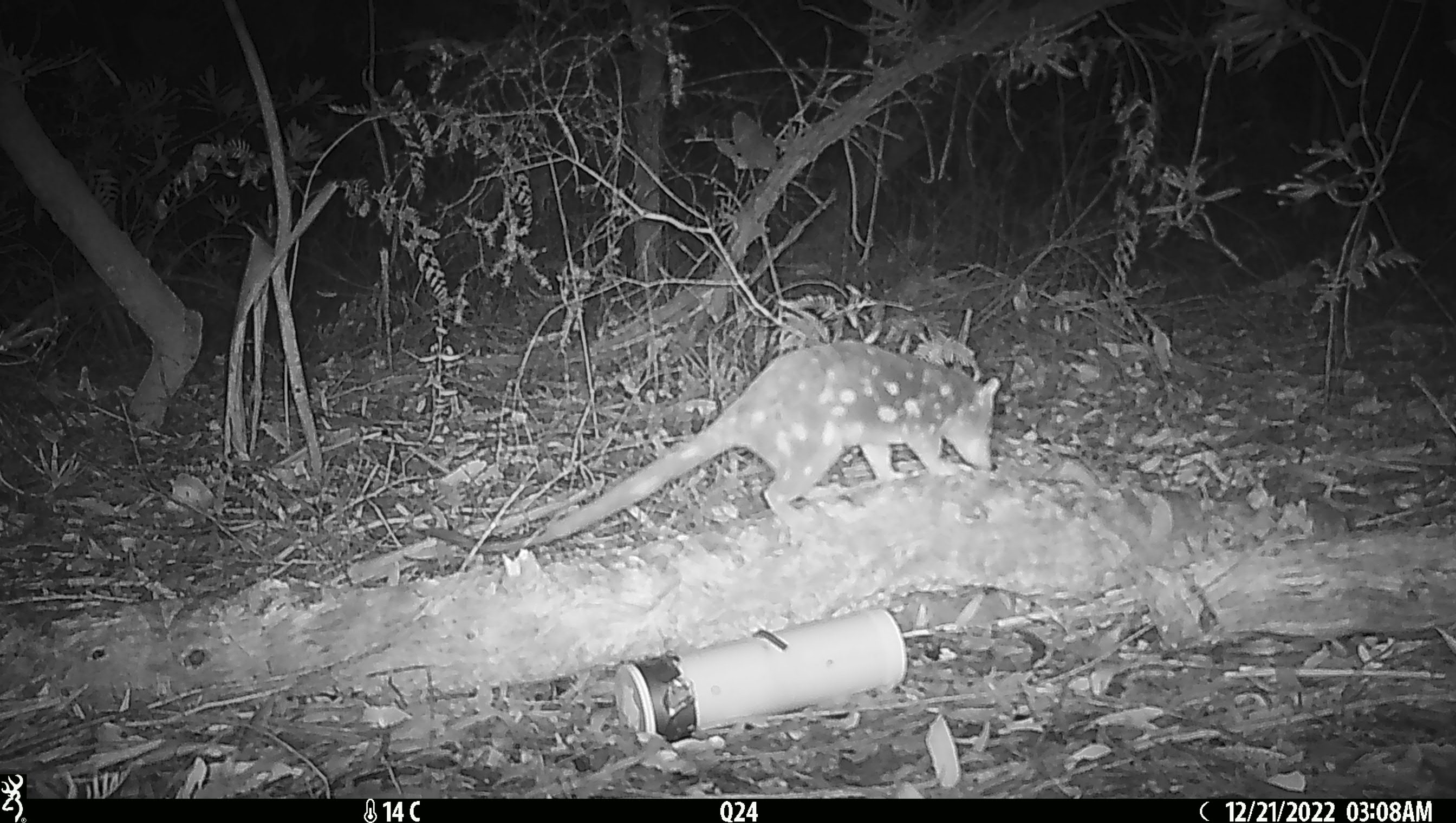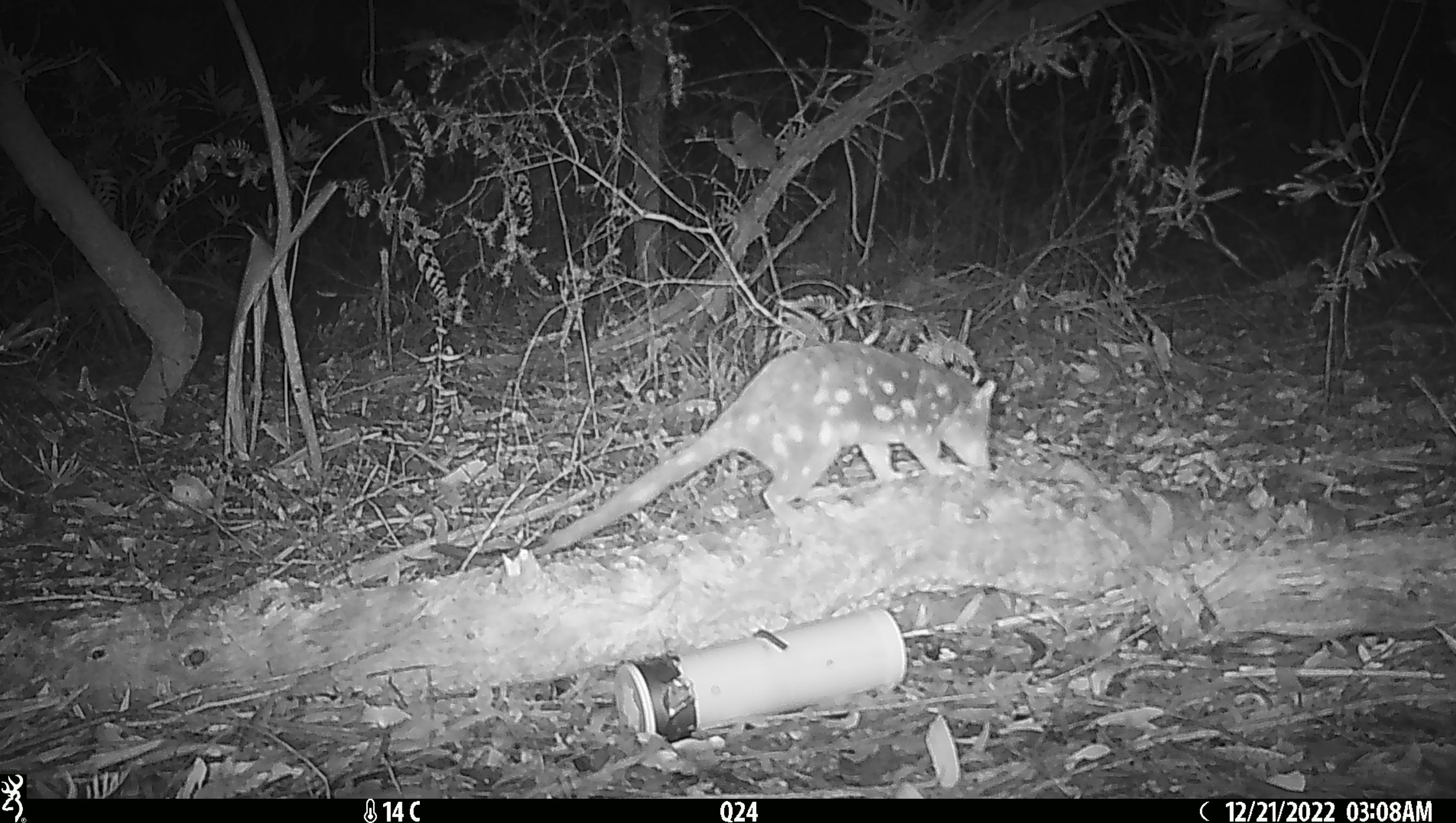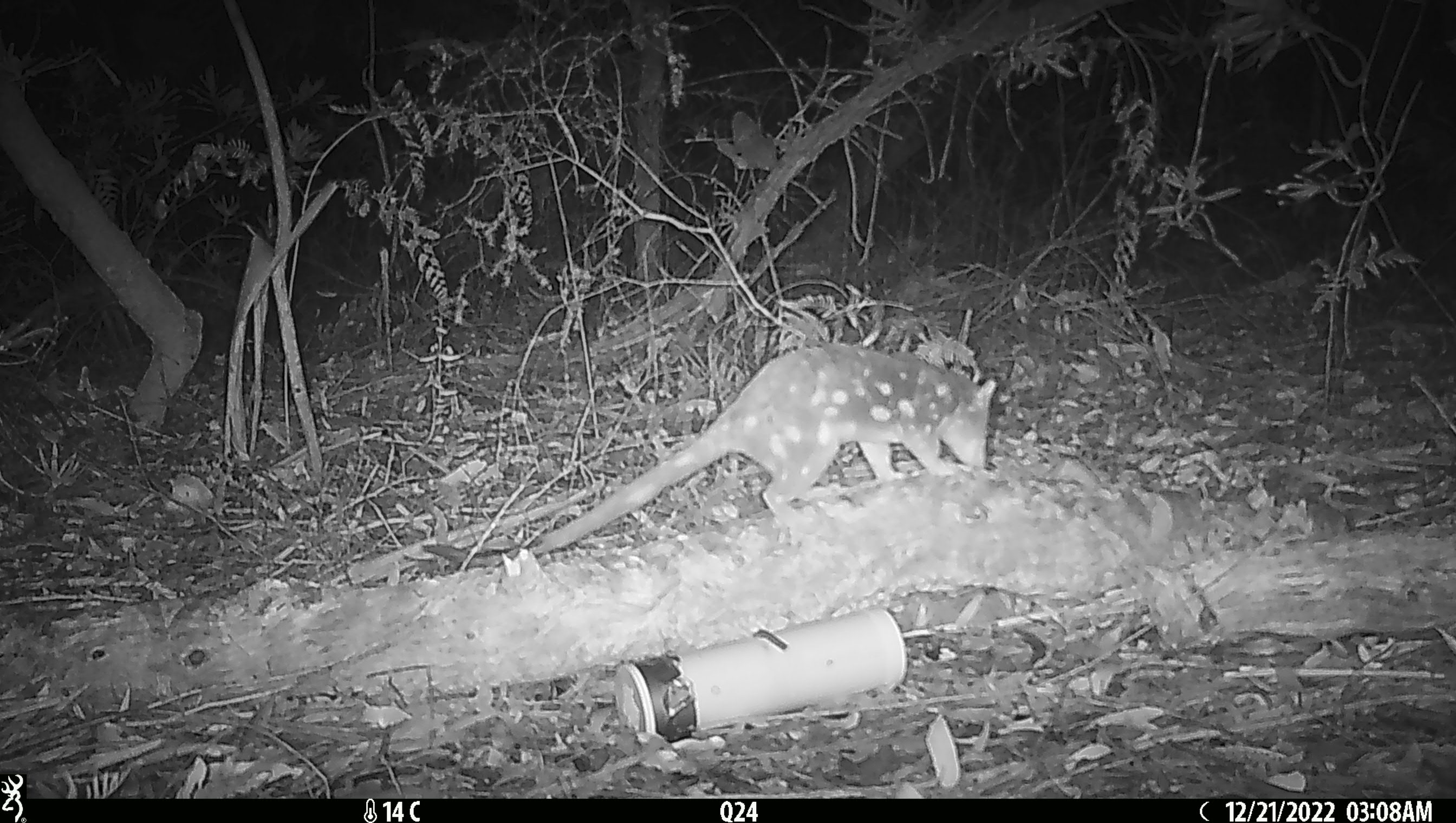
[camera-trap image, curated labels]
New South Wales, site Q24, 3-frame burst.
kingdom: Animalia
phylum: Chordata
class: Mammalia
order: Dasyuromorphia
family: Dasyuridae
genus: Dasyurus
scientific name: Dasyurus maculatus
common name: spotted-tailed quoll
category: quoll